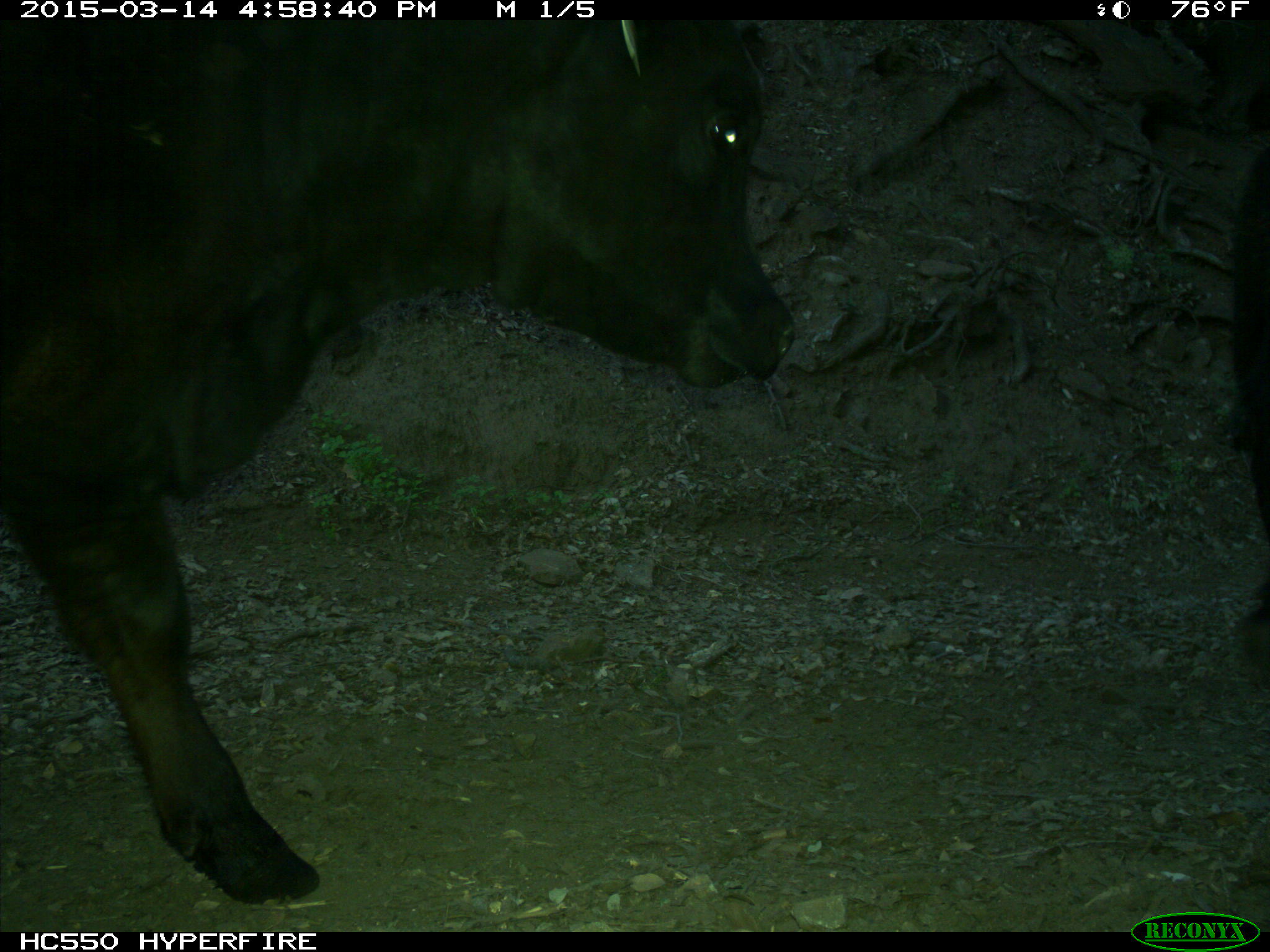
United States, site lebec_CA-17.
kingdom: Animalia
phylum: Chordata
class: Mammalia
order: Artiodactyla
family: Bovidae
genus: Bos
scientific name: Bos taurus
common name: domestic cow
Bos taurus (domestic cow).